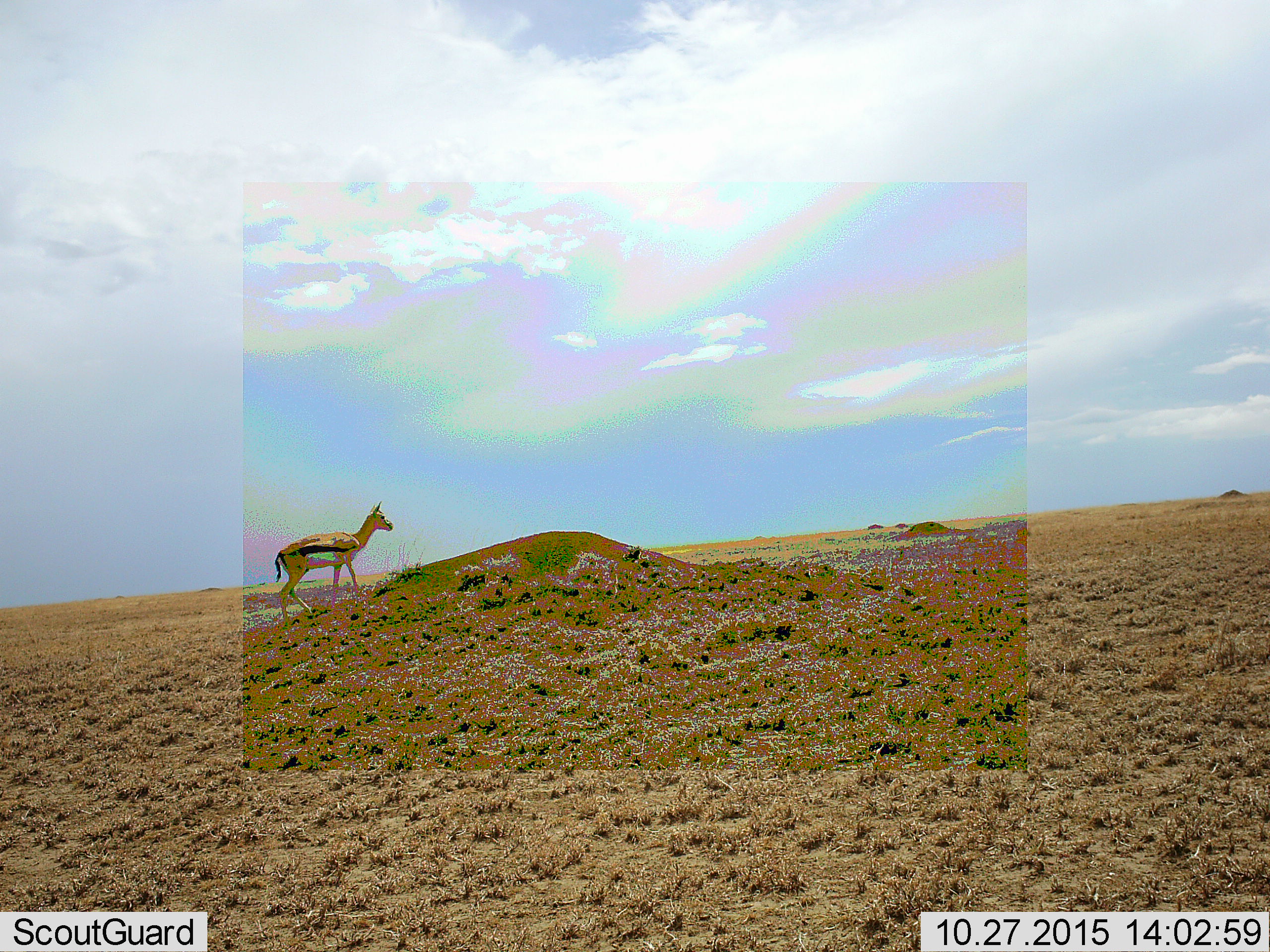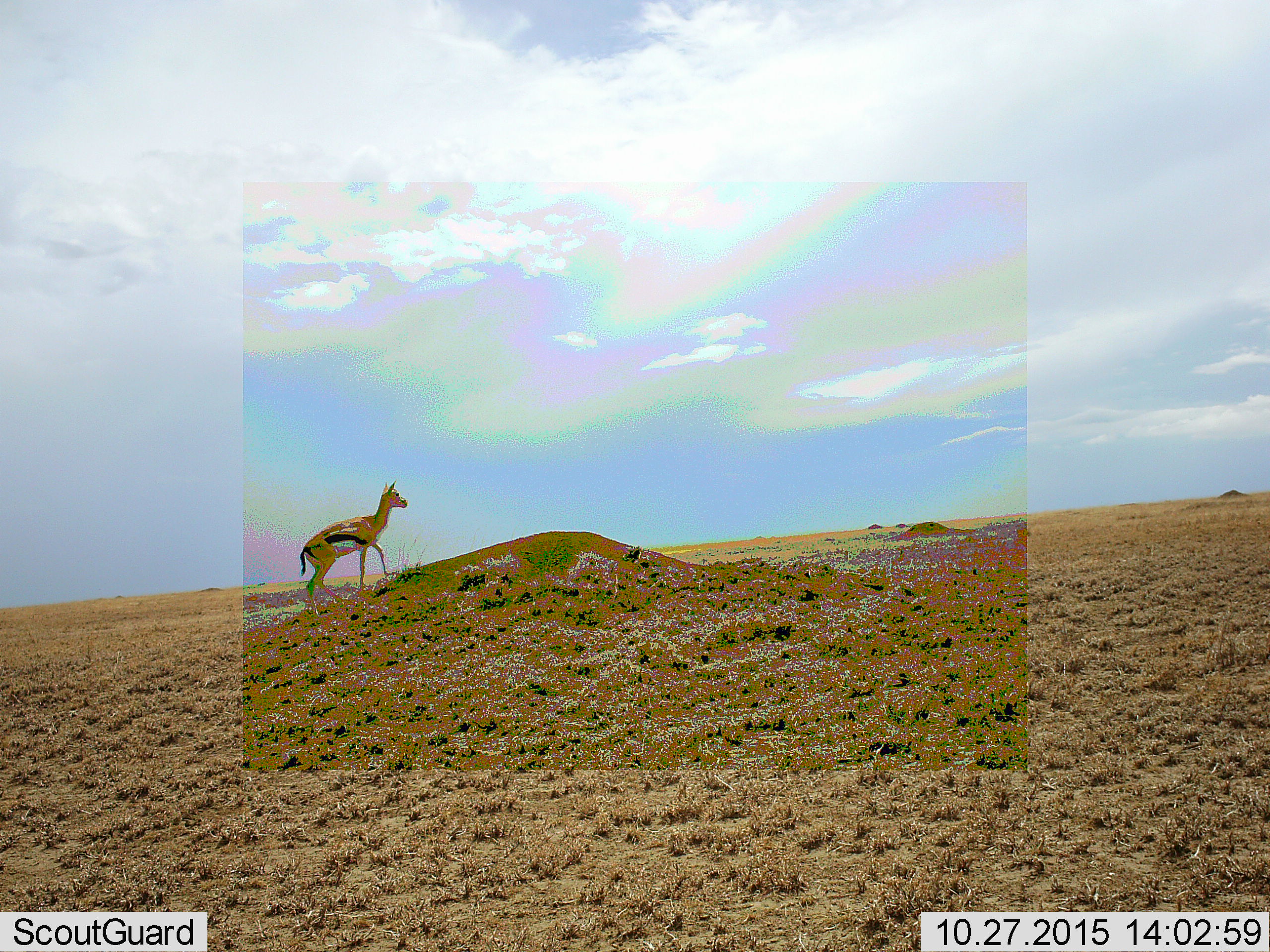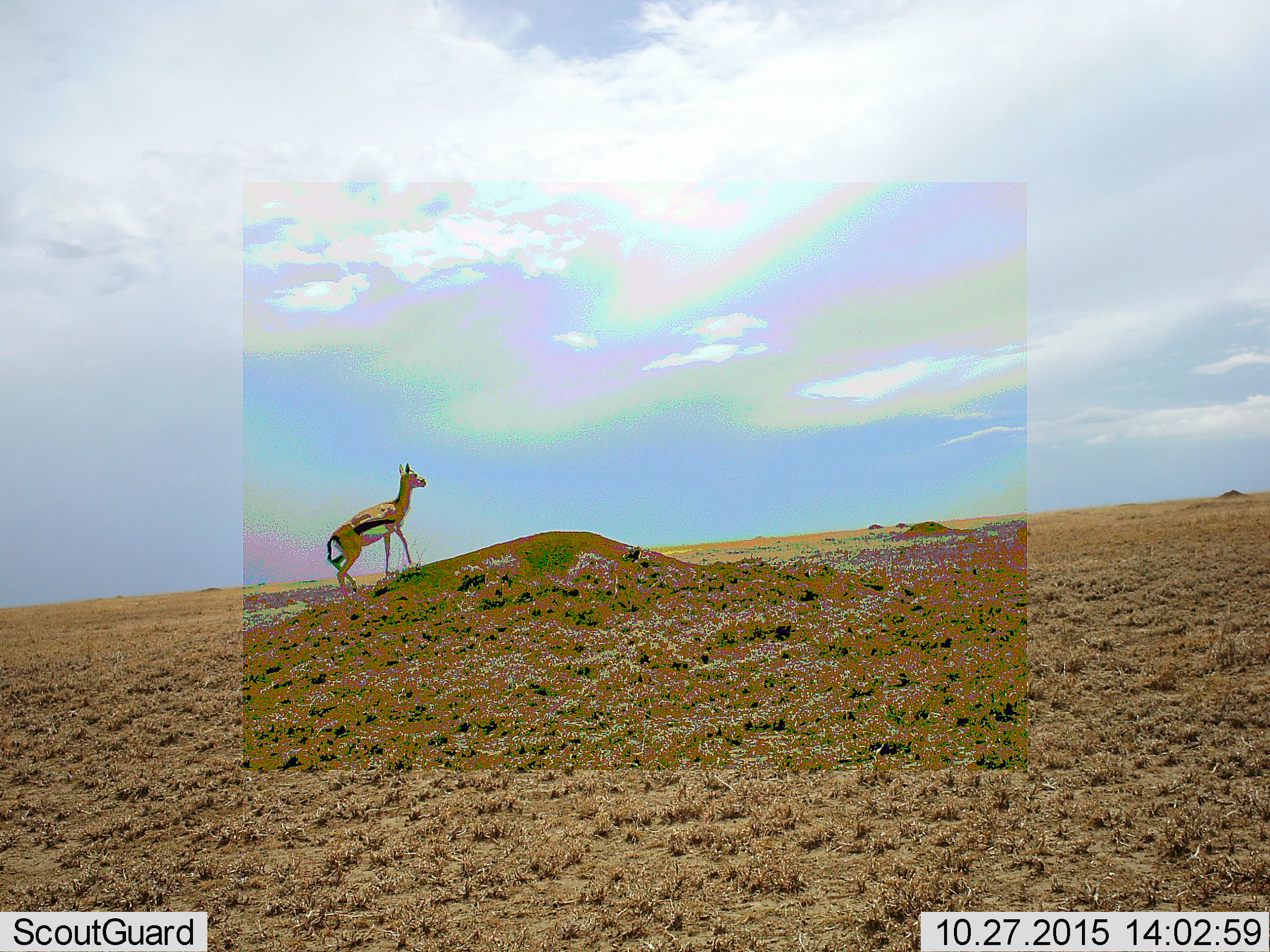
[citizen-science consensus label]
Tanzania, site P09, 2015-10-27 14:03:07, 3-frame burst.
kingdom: Animalia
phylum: Chordata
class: Mammalia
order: Artiodactyla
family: Bovidae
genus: Eudorcas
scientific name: Eudorcas thomsonii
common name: thomson's gazelle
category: gazellethomsons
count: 1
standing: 10%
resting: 0%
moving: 90%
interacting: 0%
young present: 0%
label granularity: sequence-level